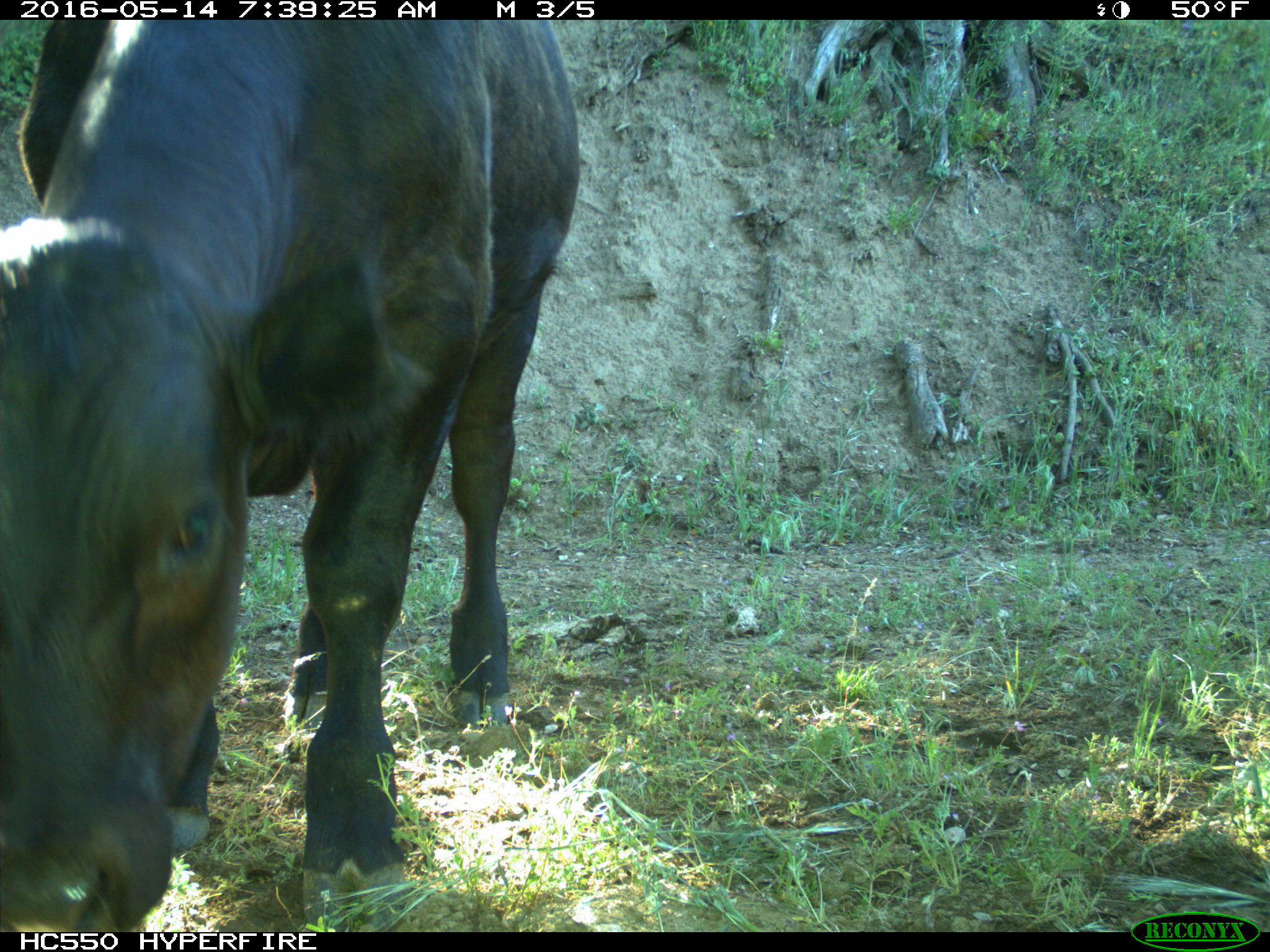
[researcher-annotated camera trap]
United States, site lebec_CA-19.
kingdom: Animalia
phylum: Chordata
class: Mammalia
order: Artiodactyla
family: Bovidae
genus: Bos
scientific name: Bos taurus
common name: domestic cow